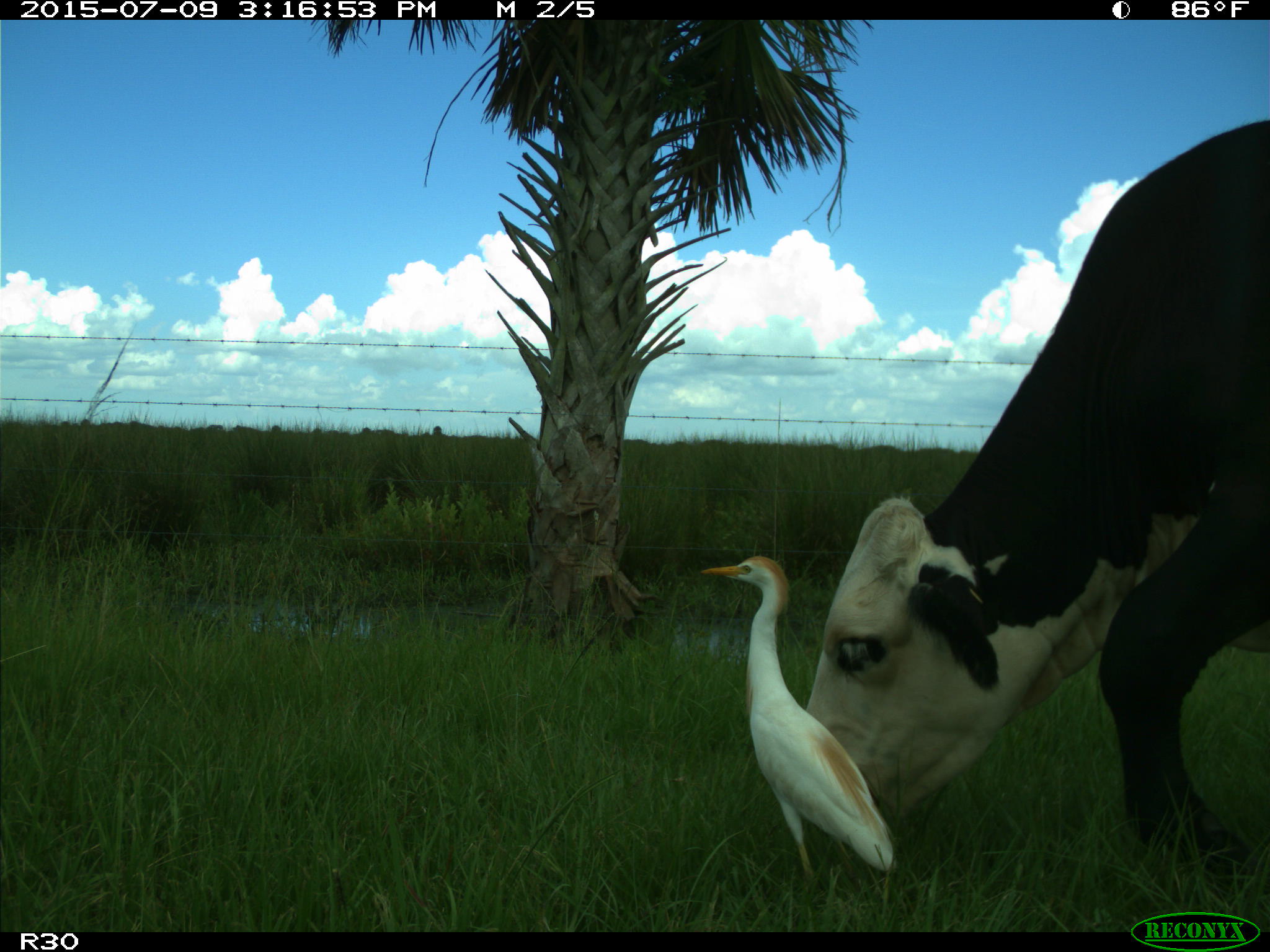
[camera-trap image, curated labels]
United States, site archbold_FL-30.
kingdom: Animalia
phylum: Chordata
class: Mammalia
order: Artiodactyla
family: Bovidae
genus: Bos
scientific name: Bos taurus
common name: domestic cow